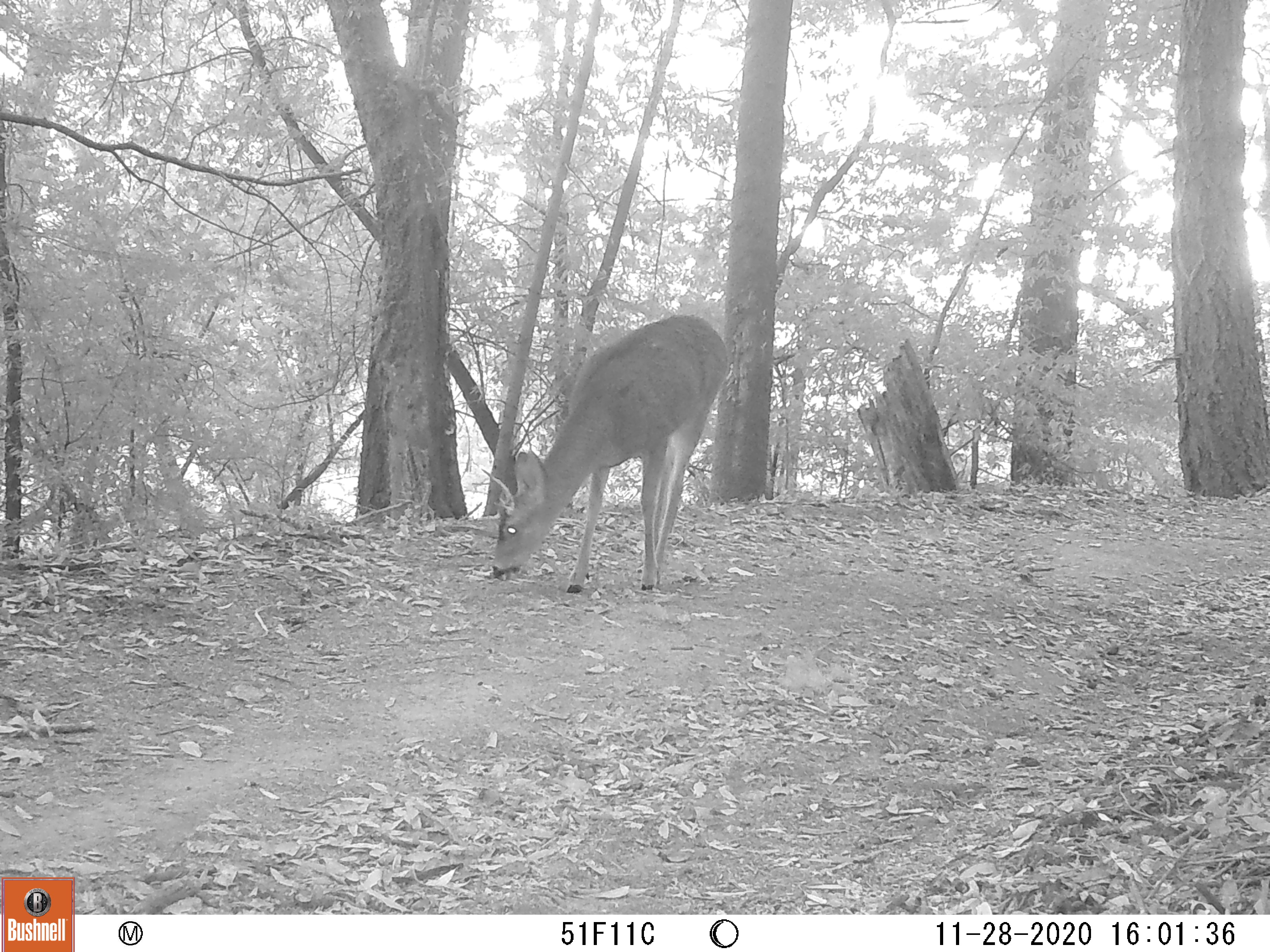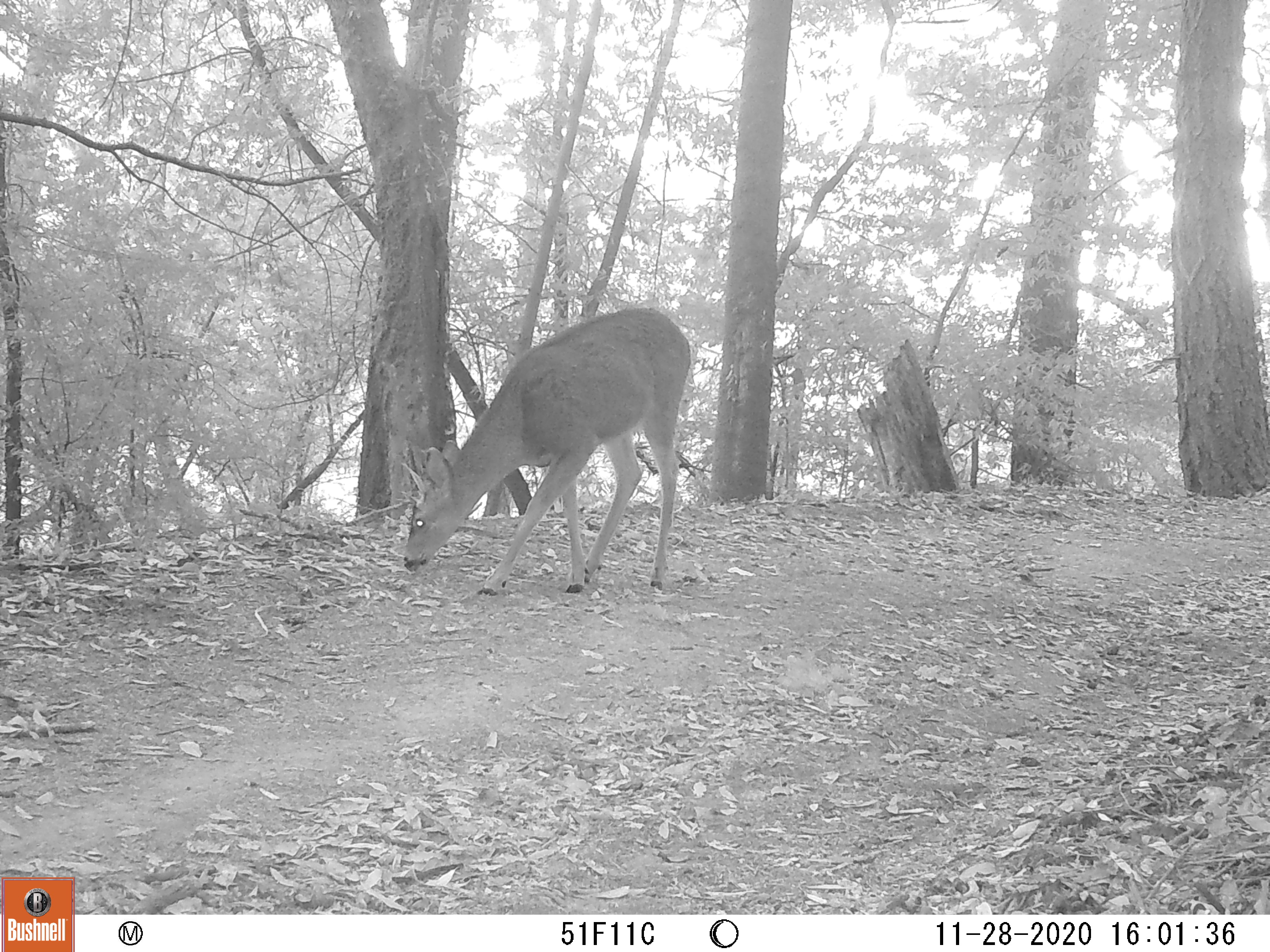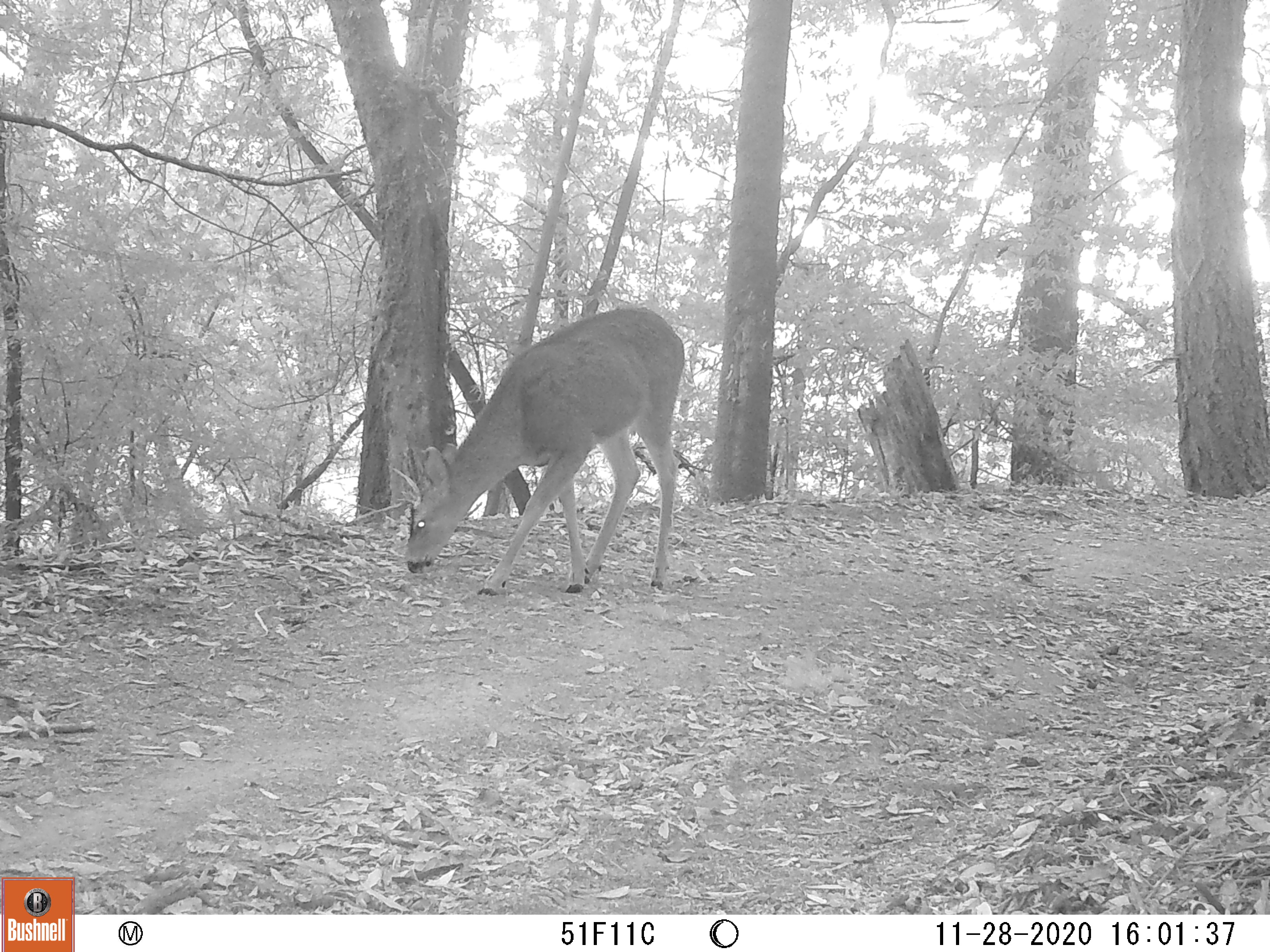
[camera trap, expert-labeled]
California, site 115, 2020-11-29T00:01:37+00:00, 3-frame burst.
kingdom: Animalia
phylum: Chordata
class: Mammalia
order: Artiodactyla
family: Cervidae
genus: Odocoileus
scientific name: Odocoileus hemionus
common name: mule deer